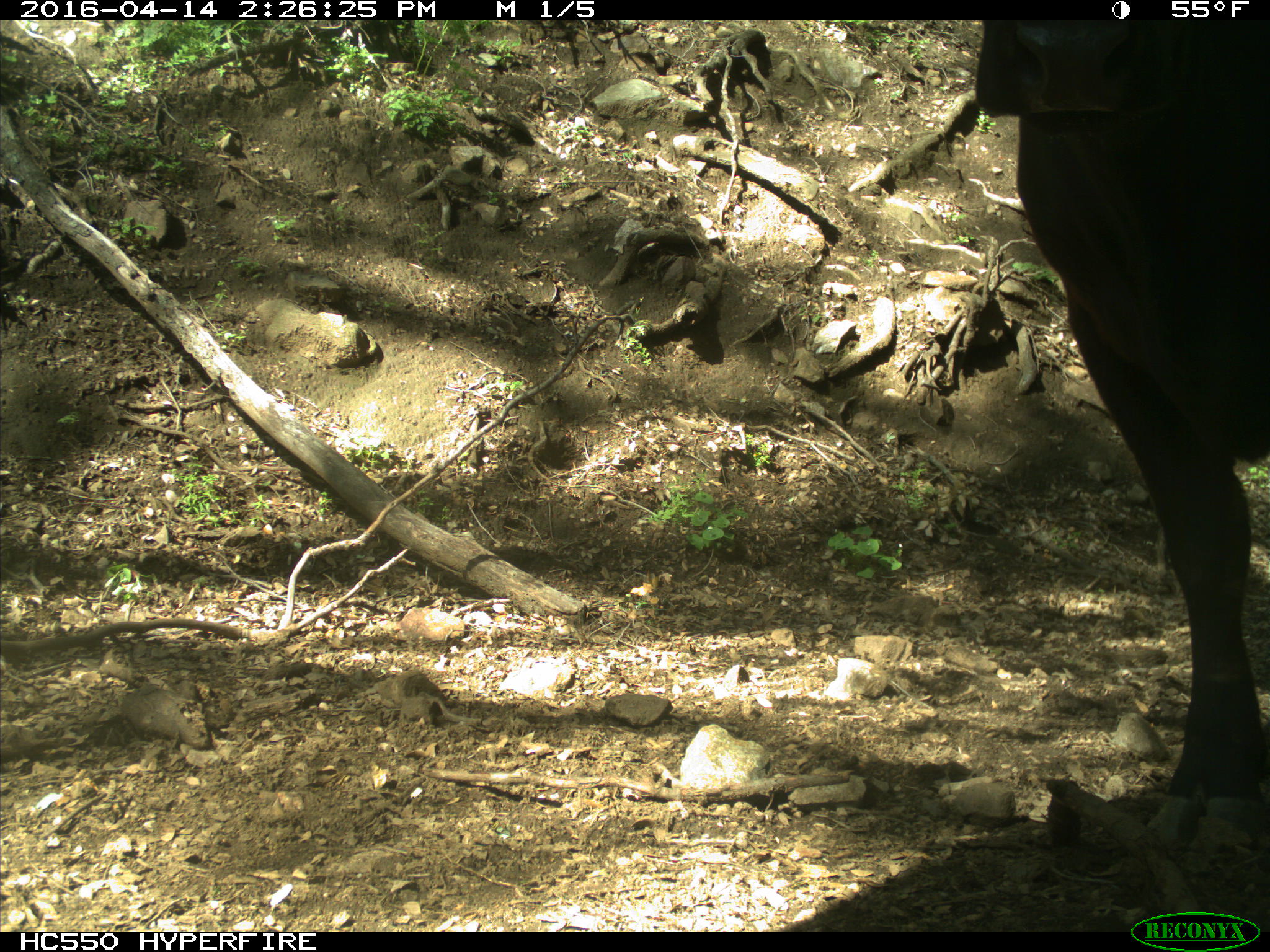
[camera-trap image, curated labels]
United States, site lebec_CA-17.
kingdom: Animalia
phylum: Chordata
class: Mammalia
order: Artiodactyla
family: Bovidae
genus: Bos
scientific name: Bos taurus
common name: domestic cow